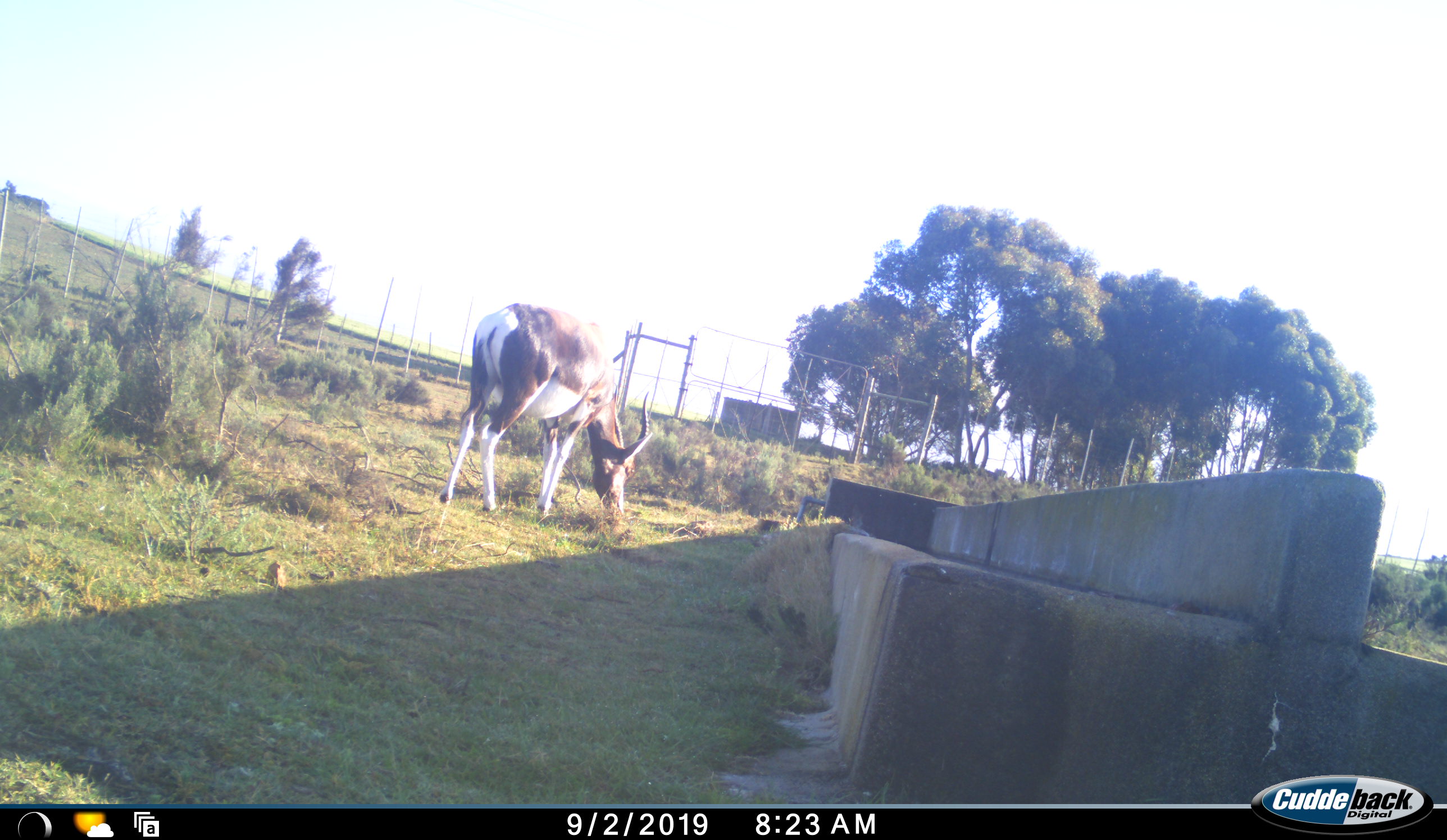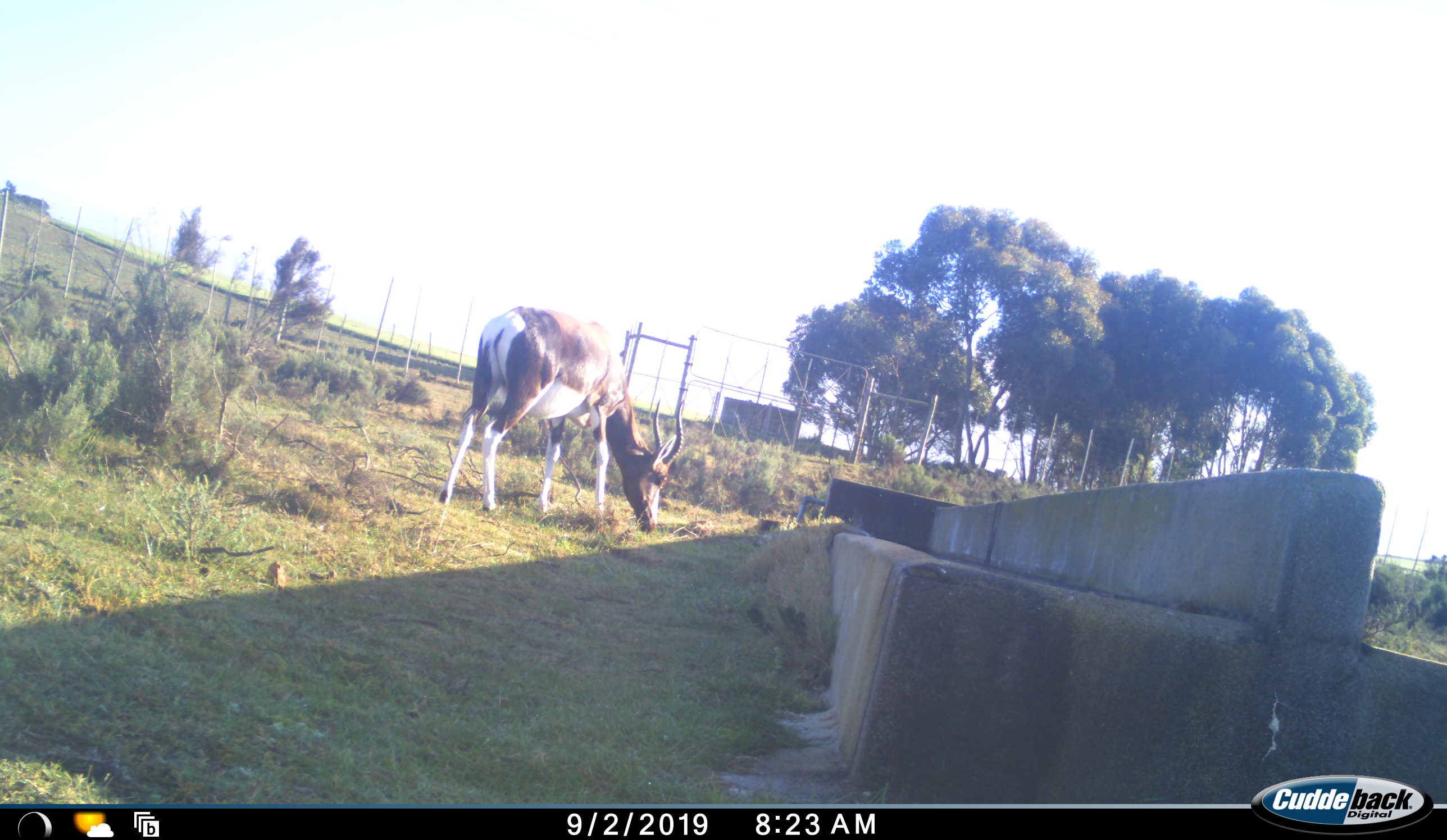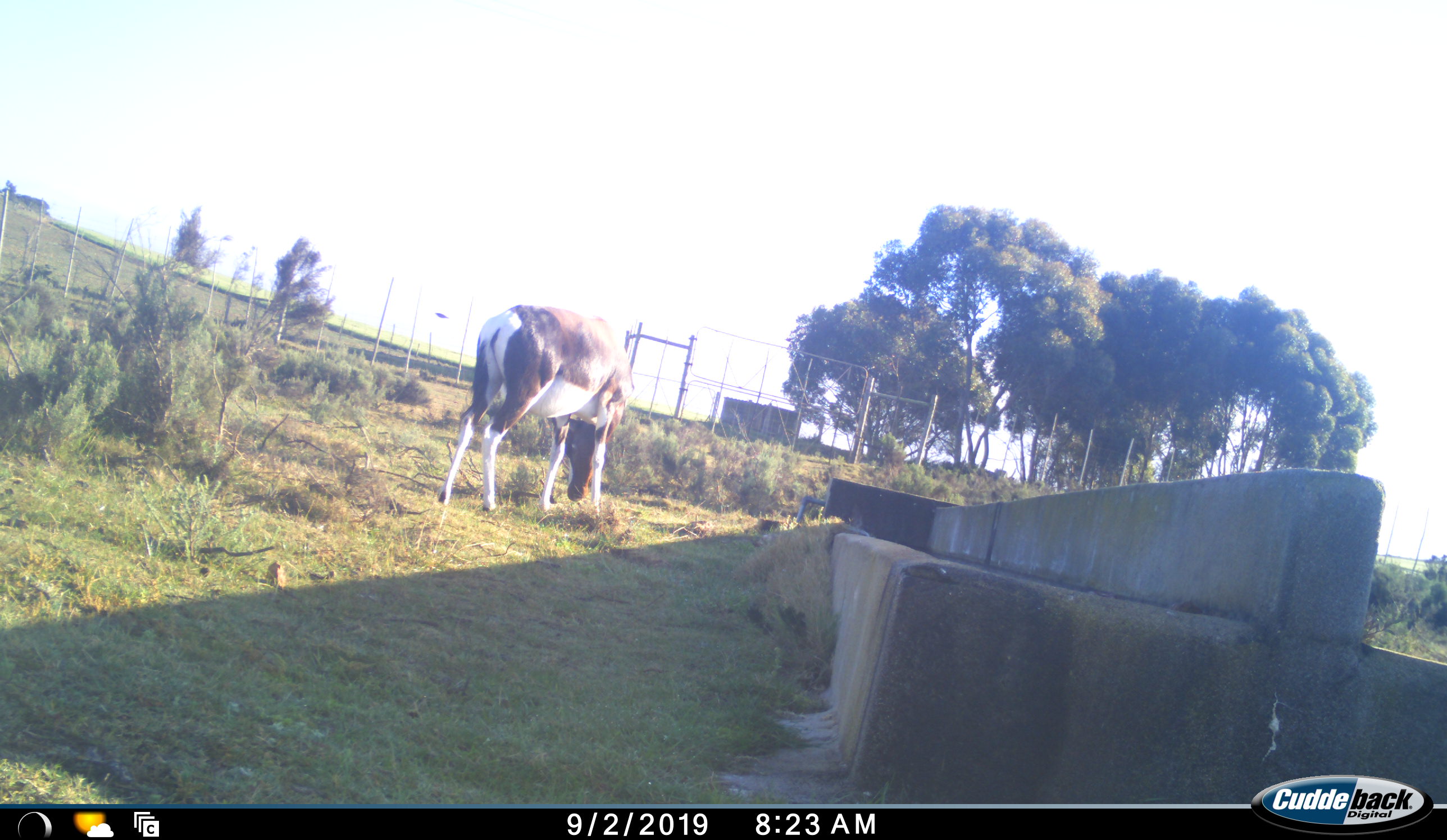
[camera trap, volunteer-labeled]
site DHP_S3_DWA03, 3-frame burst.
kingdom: Animalia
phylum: Chordata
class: Mammalia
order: Artiodactyla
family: Bovidae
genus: Damaliscus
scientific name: Damaliscus pygargus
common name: bontebok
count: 1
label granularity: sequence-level